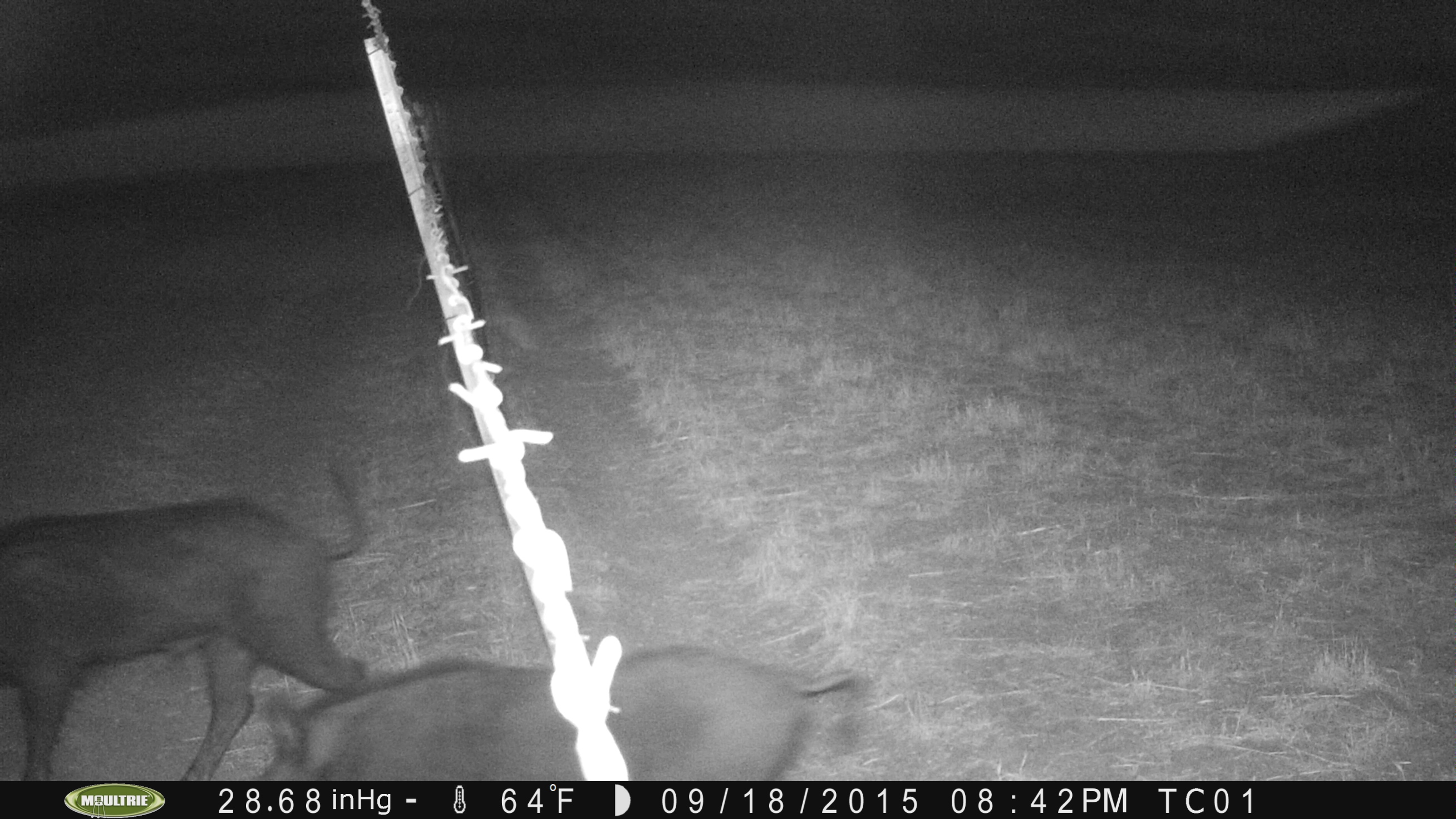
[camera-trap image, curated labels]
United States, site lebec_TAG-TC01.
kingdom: Animalia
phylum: Chordata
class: Mammalia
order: Artiodactyla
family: Suidae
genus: Sus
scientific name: Sus scrofa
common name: wild boar